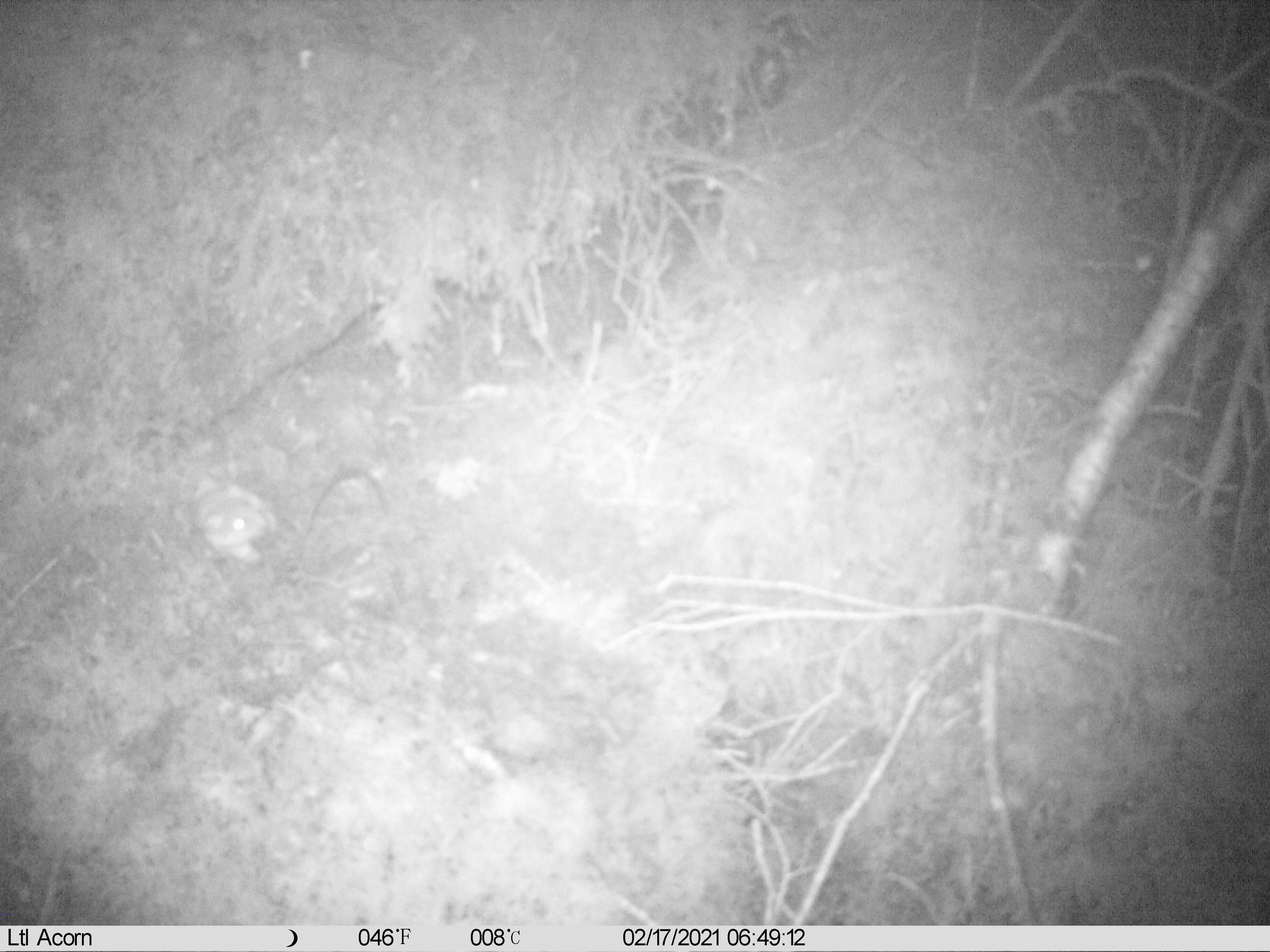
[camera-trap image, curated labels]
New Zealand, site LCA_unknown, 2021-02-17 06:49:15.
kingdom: Animalia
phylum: Chordata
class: Mammalia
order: Carnivora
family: Mustelidae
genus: Mustela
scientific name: Mustela erminea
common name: stoat